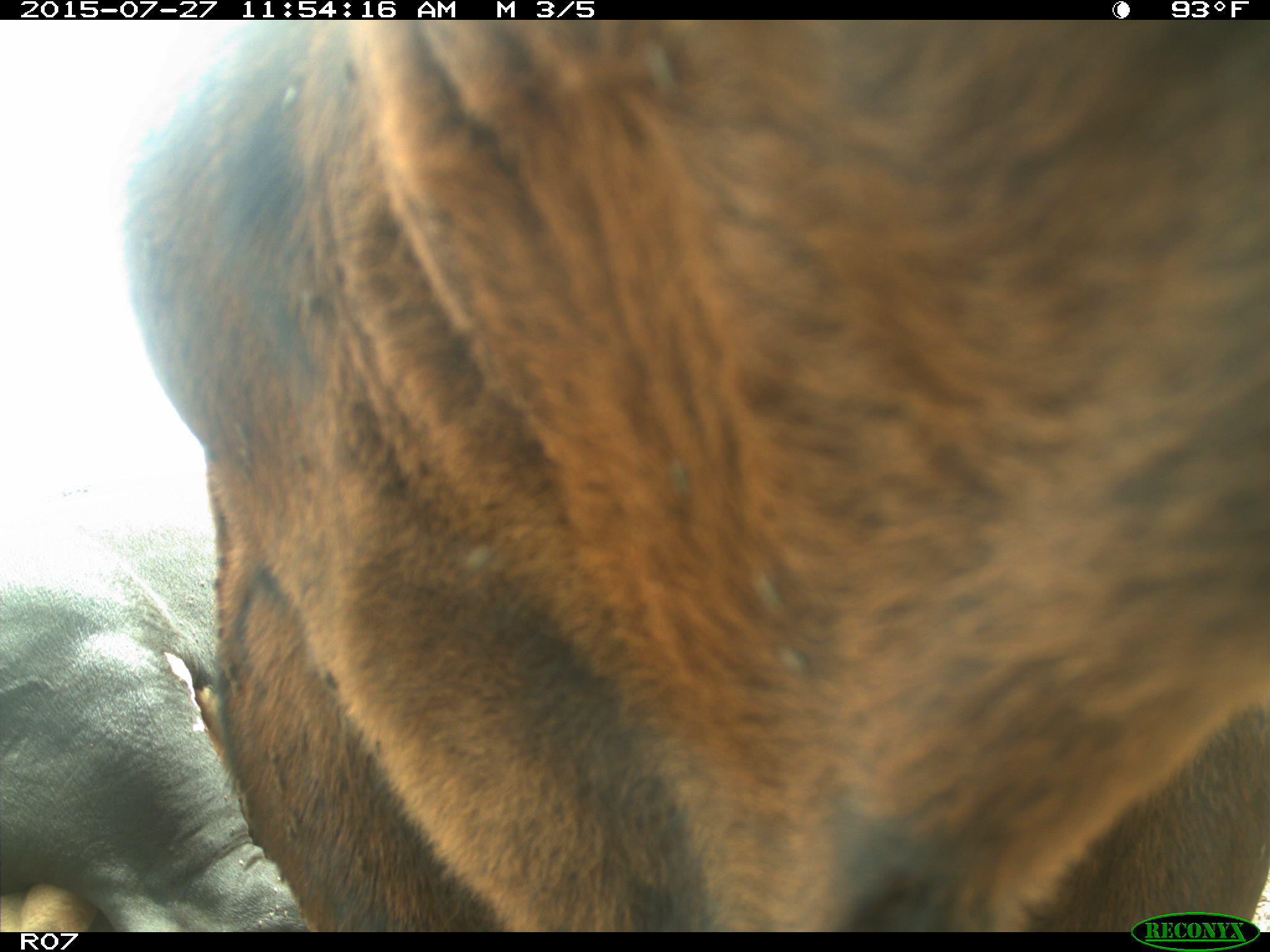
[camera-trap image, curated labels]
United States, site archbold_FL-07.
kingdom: Animalia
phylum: Chordata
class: Mammalia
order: Artiodactyla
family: Bovidae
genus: Bos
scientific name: Bos taurus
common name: domestic cow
Bos taurus (domestic cow).